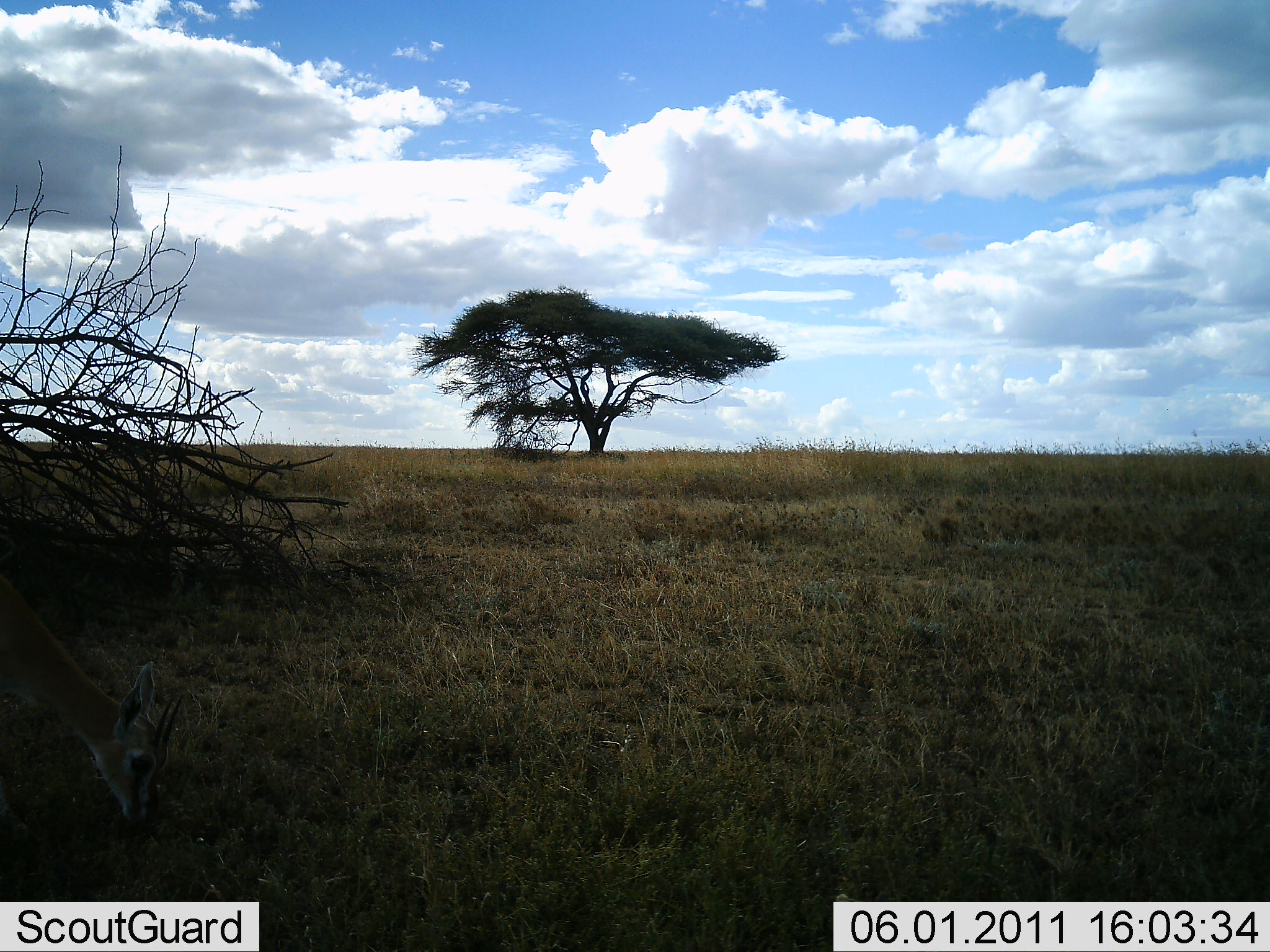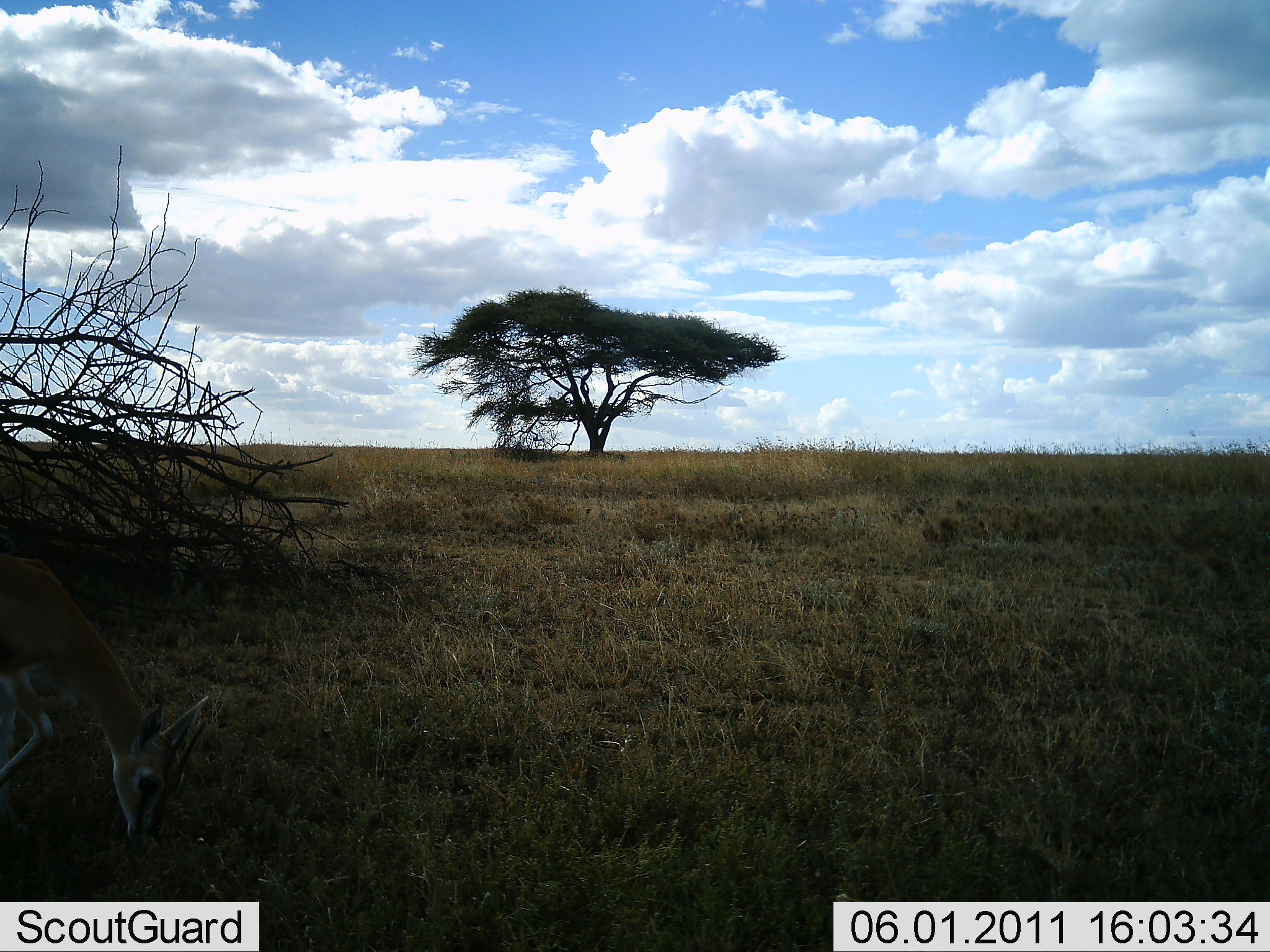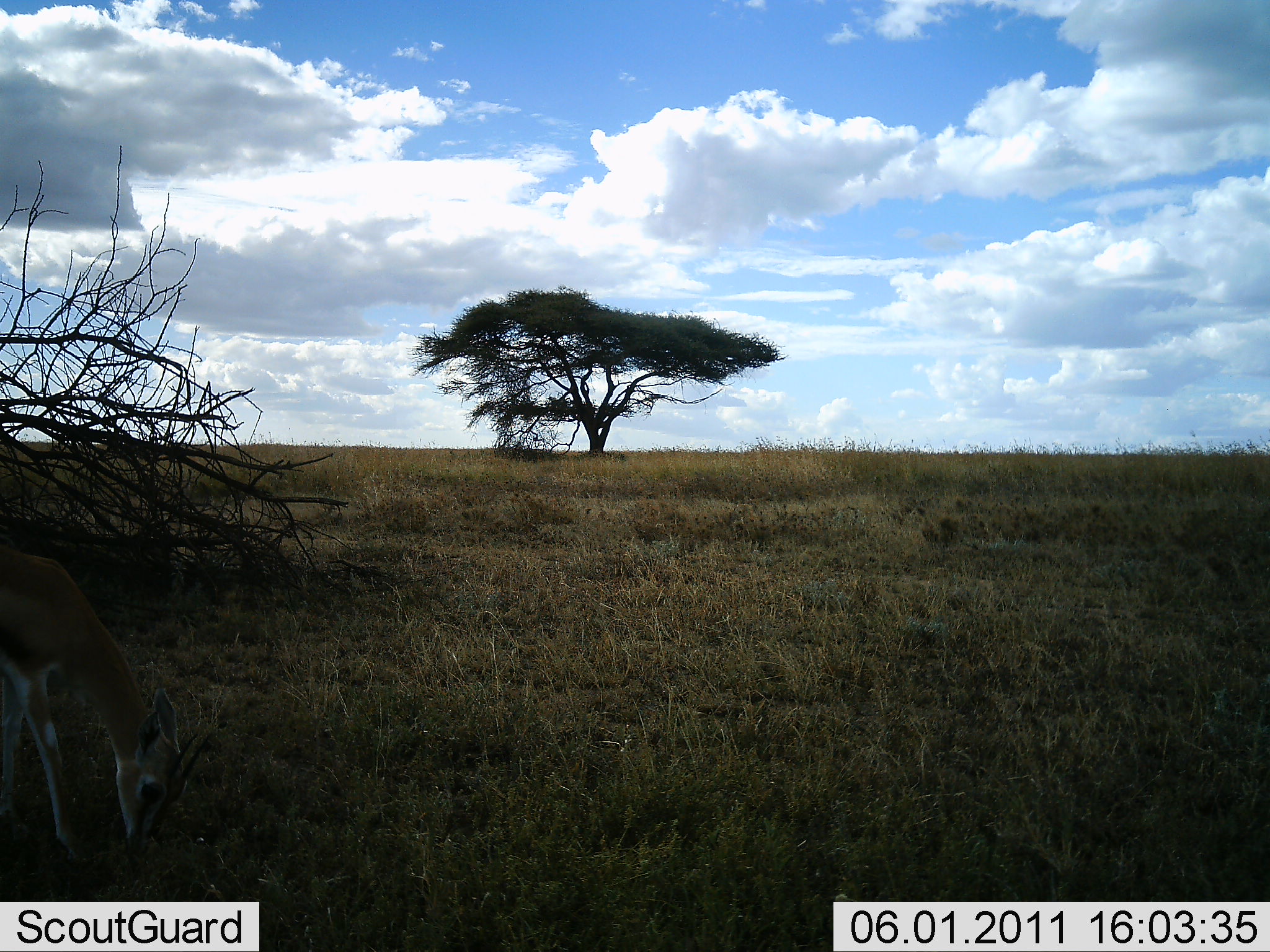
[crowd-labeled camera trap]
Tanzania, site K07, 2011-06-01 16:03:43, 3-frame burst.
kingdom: Animalia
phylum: Chordata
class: Mammalia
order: Artiodactyla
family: Bovidae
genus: Eudorcas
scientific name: Eudorcas thomsonii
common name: thomson's gazelle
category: gazellethomsons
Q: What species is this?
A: Gazellethomsons (thomson's gazelle) (Eudorcas thomsonii).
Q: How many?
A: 1.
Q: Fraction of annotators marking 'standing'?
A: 27%.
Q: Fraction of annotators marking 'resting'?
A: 0%.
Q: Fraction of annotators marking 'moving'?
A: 0%.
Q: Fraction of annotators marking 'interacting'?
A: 0%.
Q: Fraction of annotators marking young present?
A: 0%.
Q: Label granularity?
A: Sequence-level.